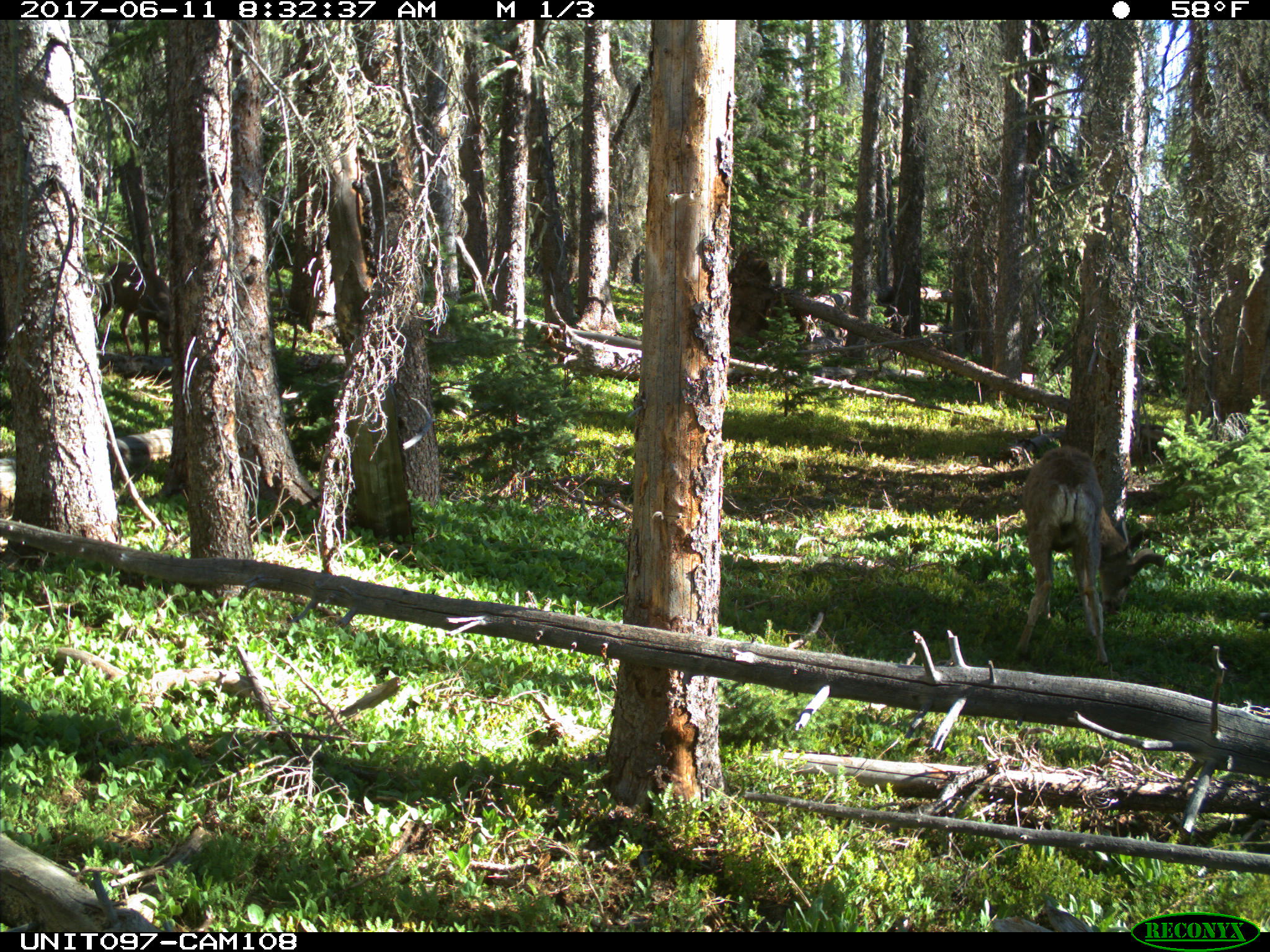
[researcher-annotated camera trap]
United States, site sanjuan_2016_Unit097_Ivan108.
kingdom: Animalia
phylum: Chordata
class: Mammalia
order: Artiodactyla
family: Cervidae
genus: Odocoileus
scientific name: Odocoileus hemionus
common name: mule deer